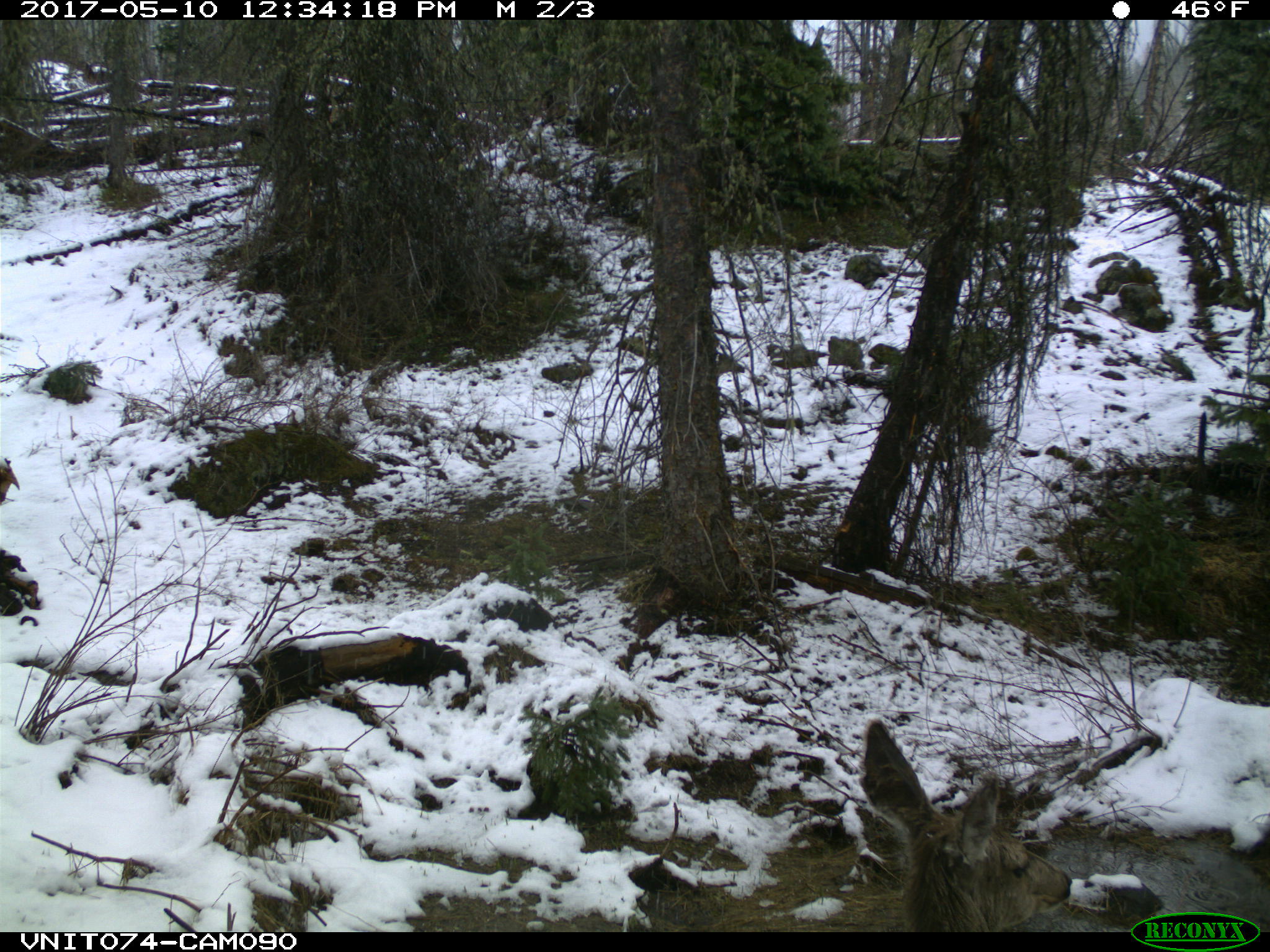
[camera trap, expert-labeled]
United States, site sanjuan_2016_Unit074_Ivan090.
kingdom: Animalia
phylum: Chordata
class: Mammalia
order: Artiodactyla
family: Cervidae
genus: Odocoileus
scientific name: Odocoileus hemionus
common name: mule deer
Odocoileus hemionus (mule deer).